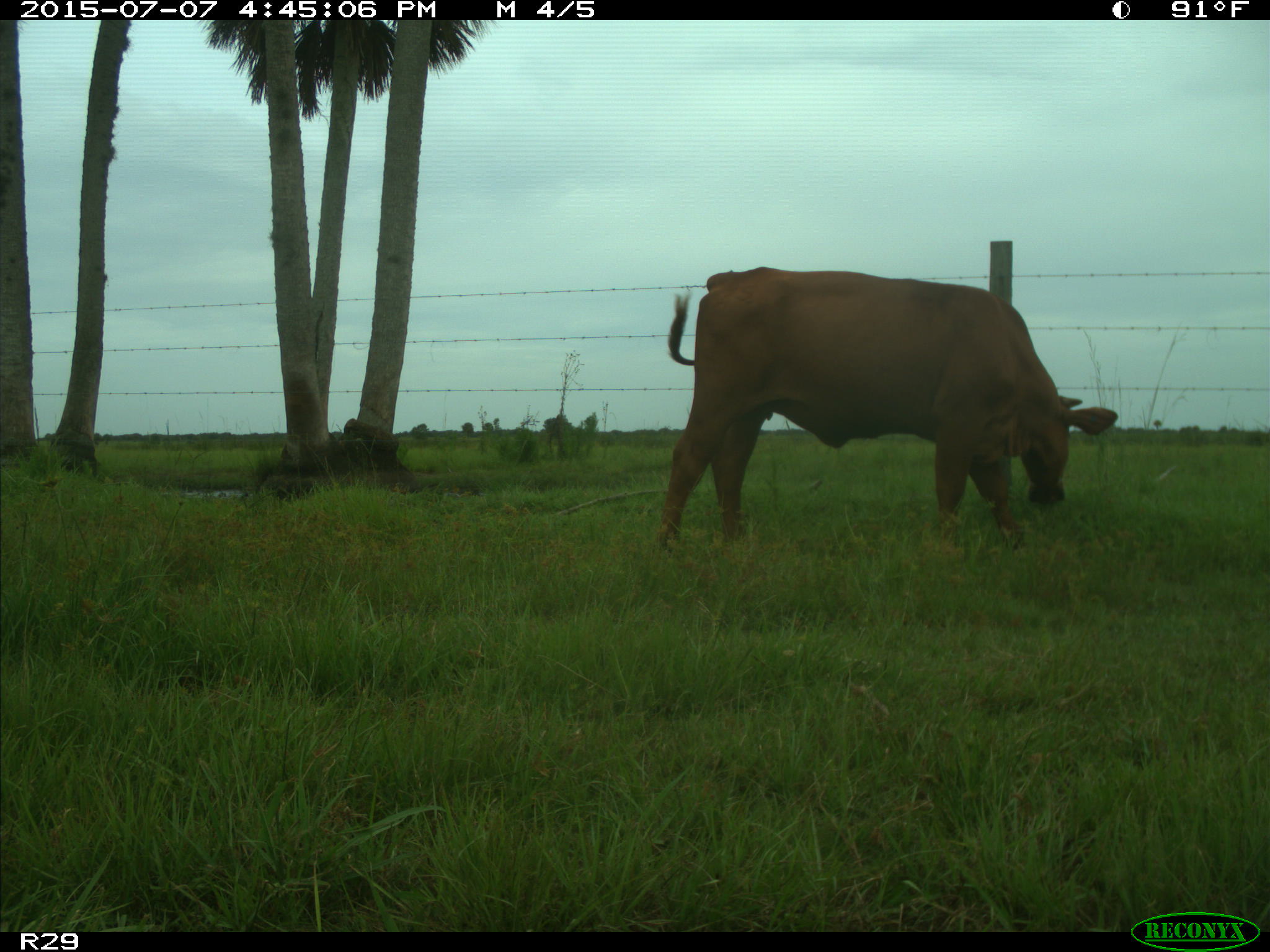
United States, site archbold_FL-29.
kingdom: Animalia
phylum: Chordata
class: Mammalia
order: Artiodactyla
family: Bovidae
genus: Bos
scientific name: Bos taurus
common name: domestic cow